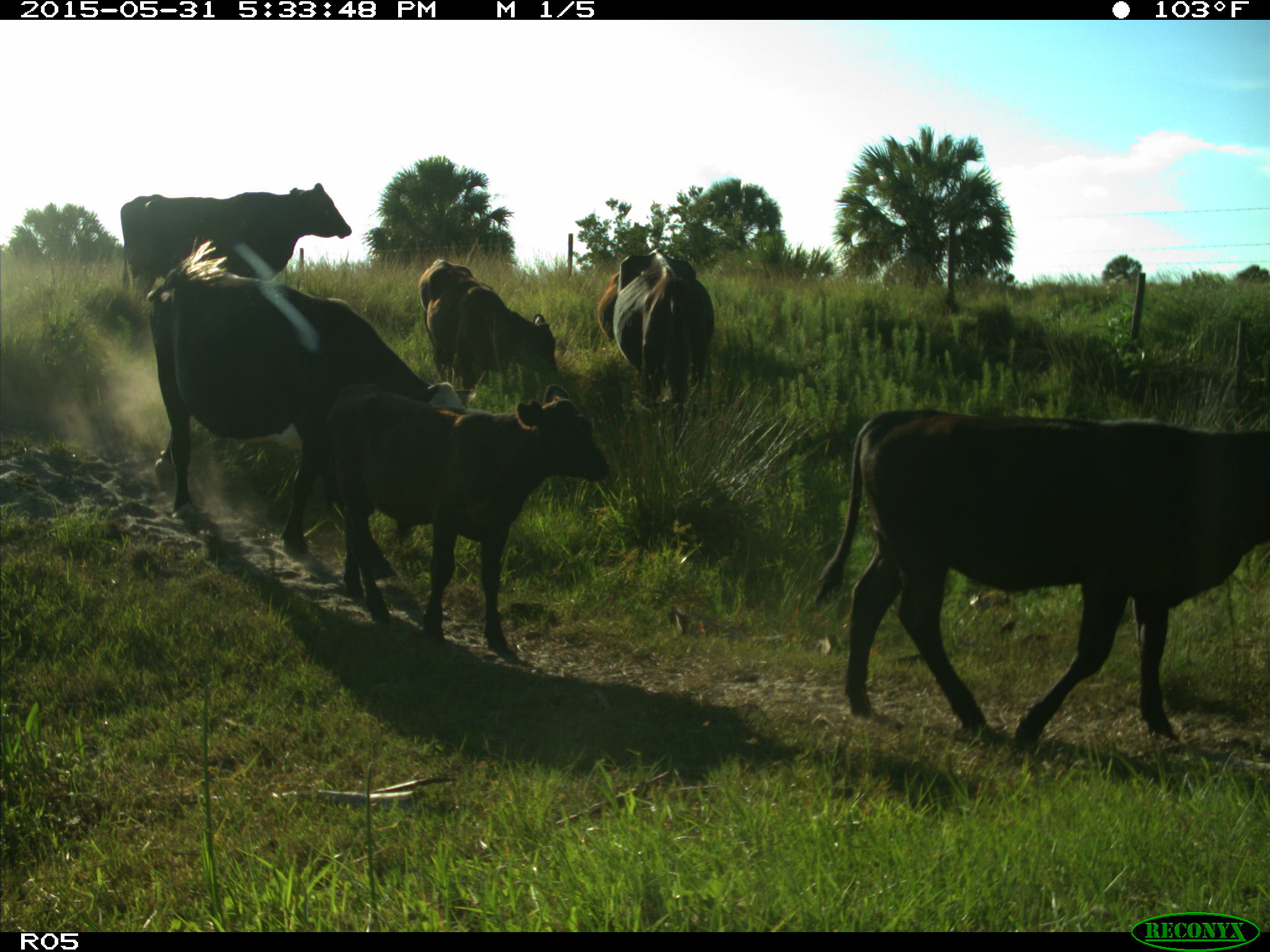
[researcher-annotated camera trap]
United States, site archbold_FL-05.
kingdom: Animalia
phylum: Chordata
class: Mammalia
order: Artiodactyla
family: Bovidae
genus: Bos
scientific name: Bos taurus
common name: domestic cow